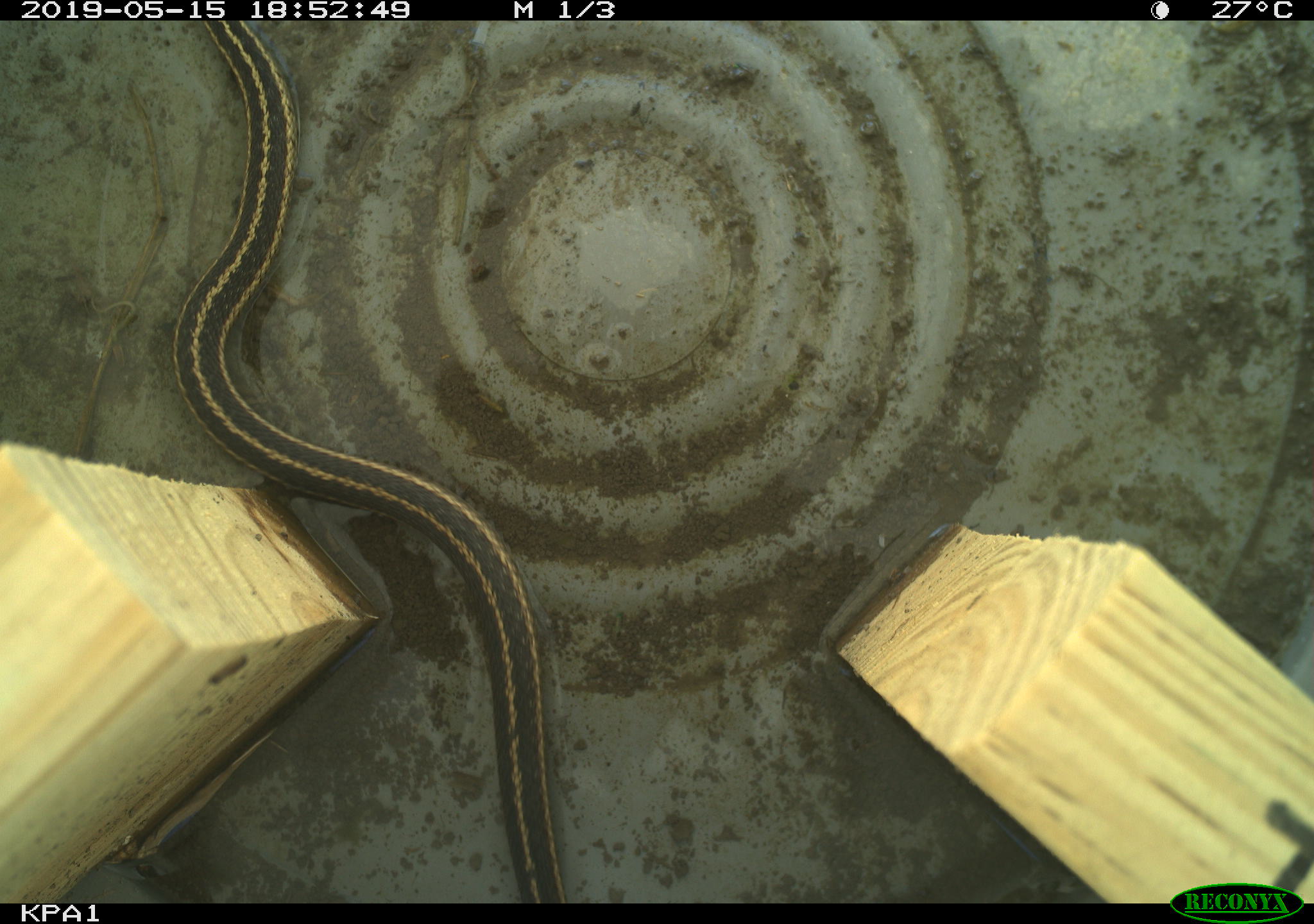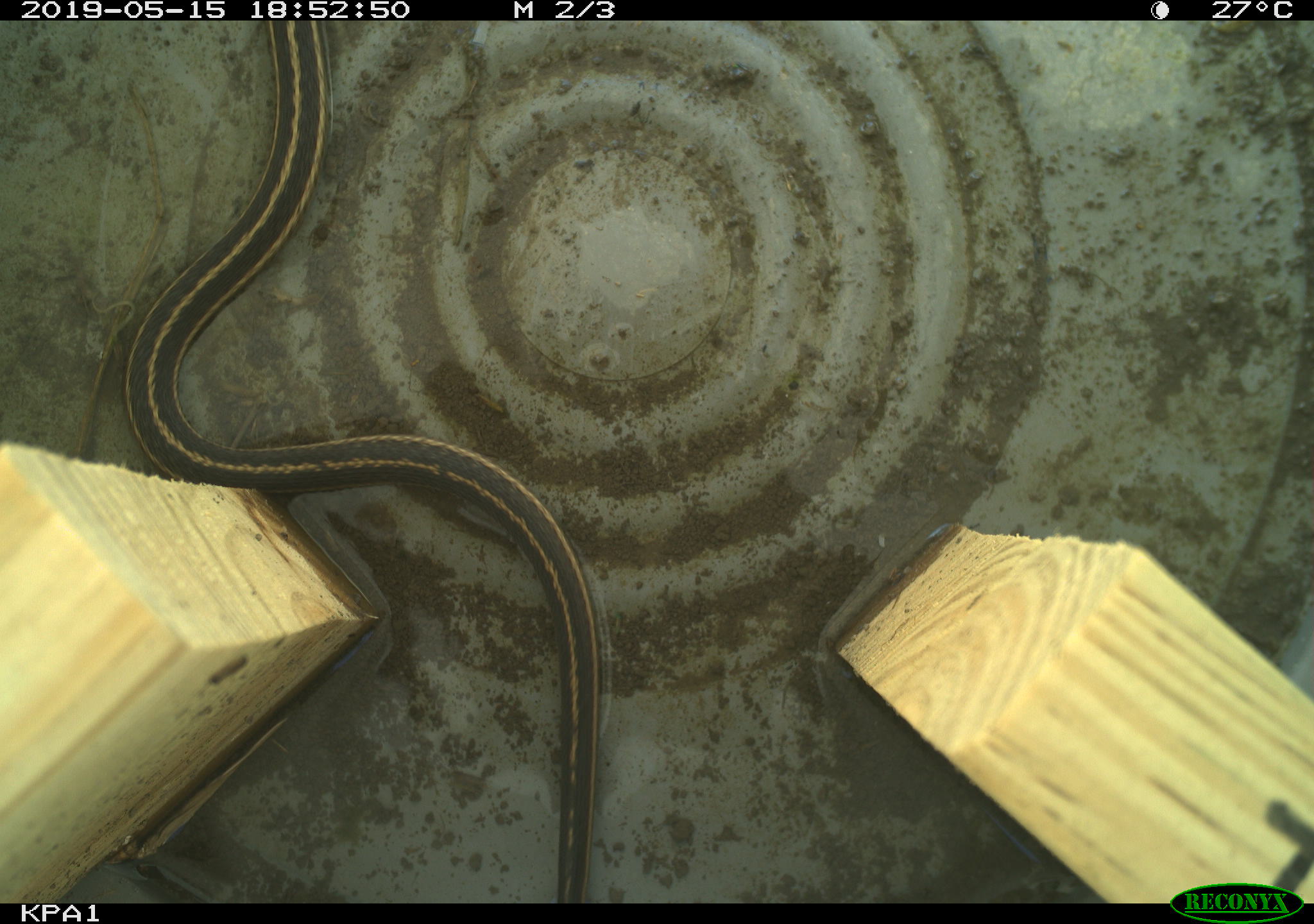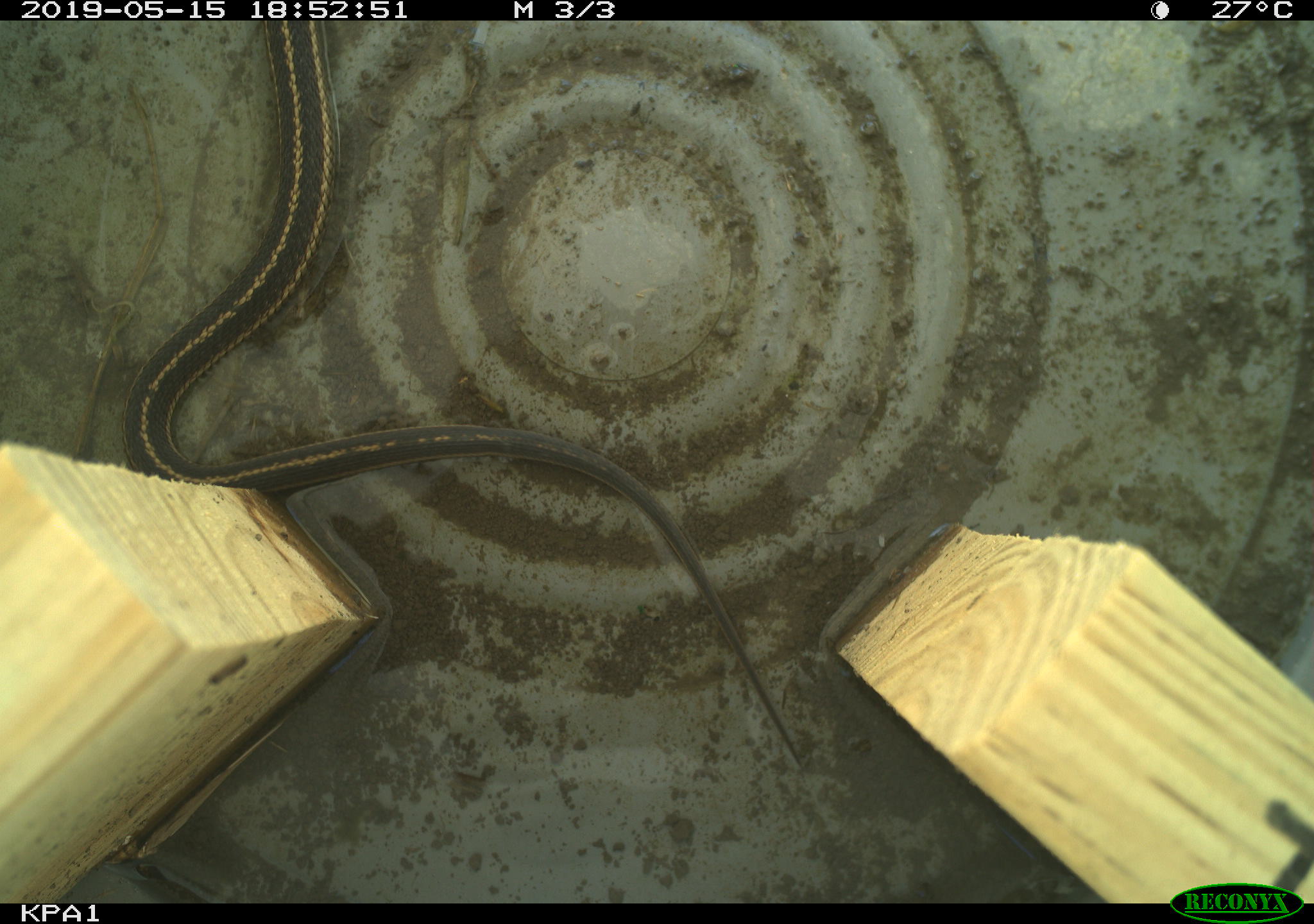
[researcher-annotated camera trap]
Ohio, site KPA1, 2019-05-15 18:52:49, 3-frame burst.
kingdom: Animalia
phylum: Chordata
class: Reptilia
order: Squamata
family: Colubridae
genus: Thamnophis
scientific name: Thamnophis sirtalis sirtalis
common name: eastern gartersnake